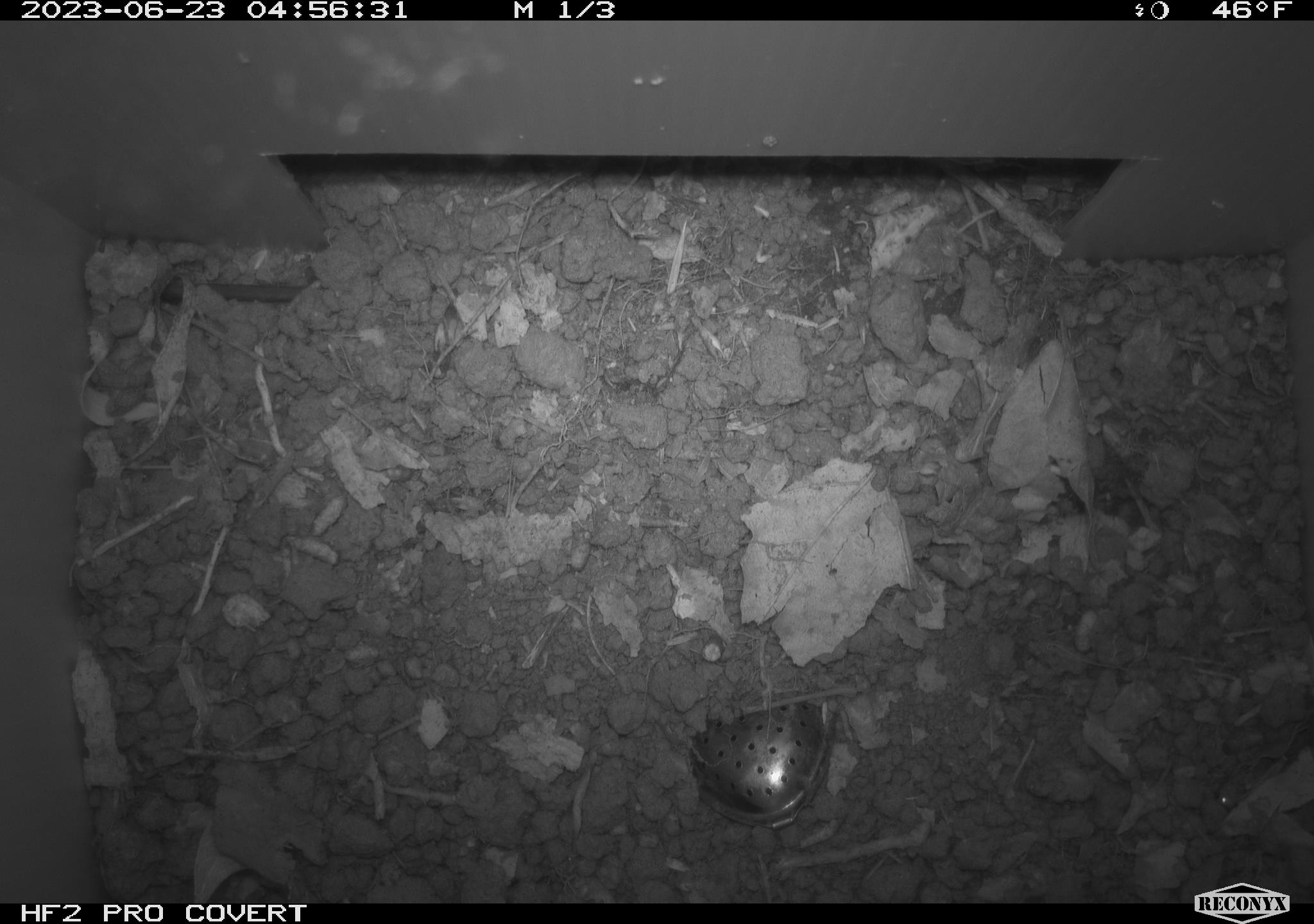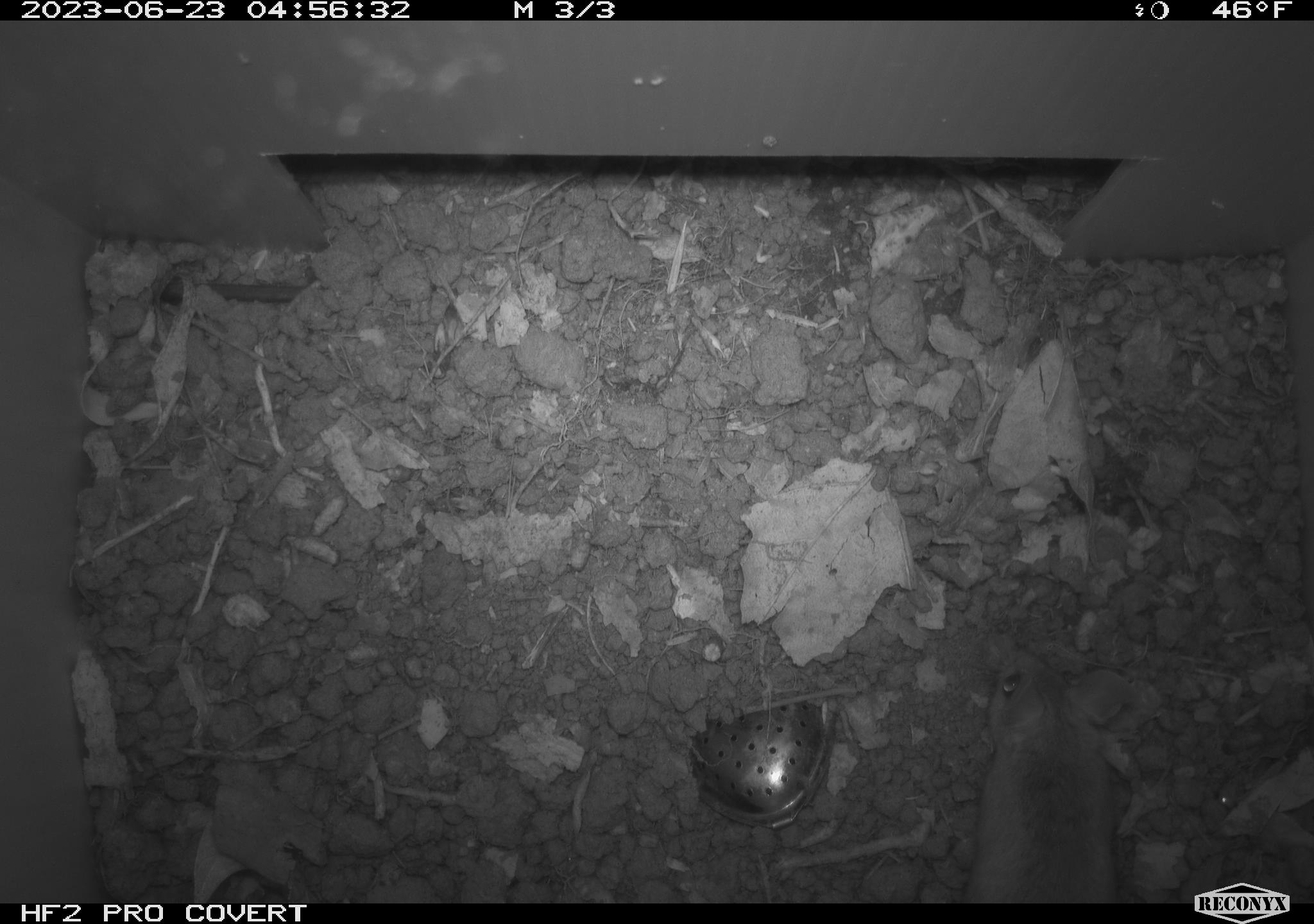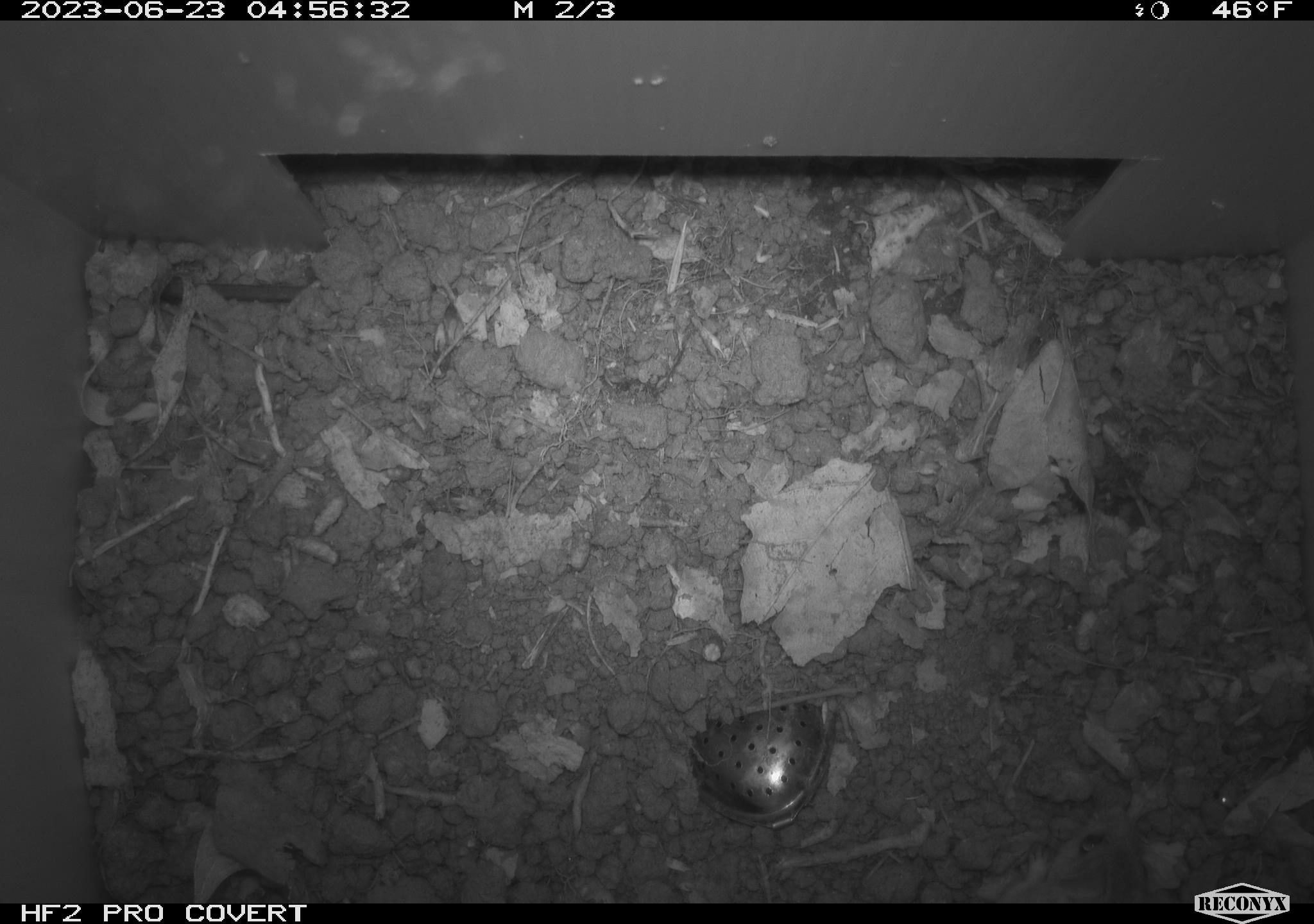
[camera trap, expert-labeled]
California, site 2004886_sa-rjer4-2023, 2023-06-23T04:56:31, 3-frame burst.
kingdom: Animalia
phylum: Chordata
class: Mammalia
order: Rodentia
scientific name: Rodentia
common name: mouse species